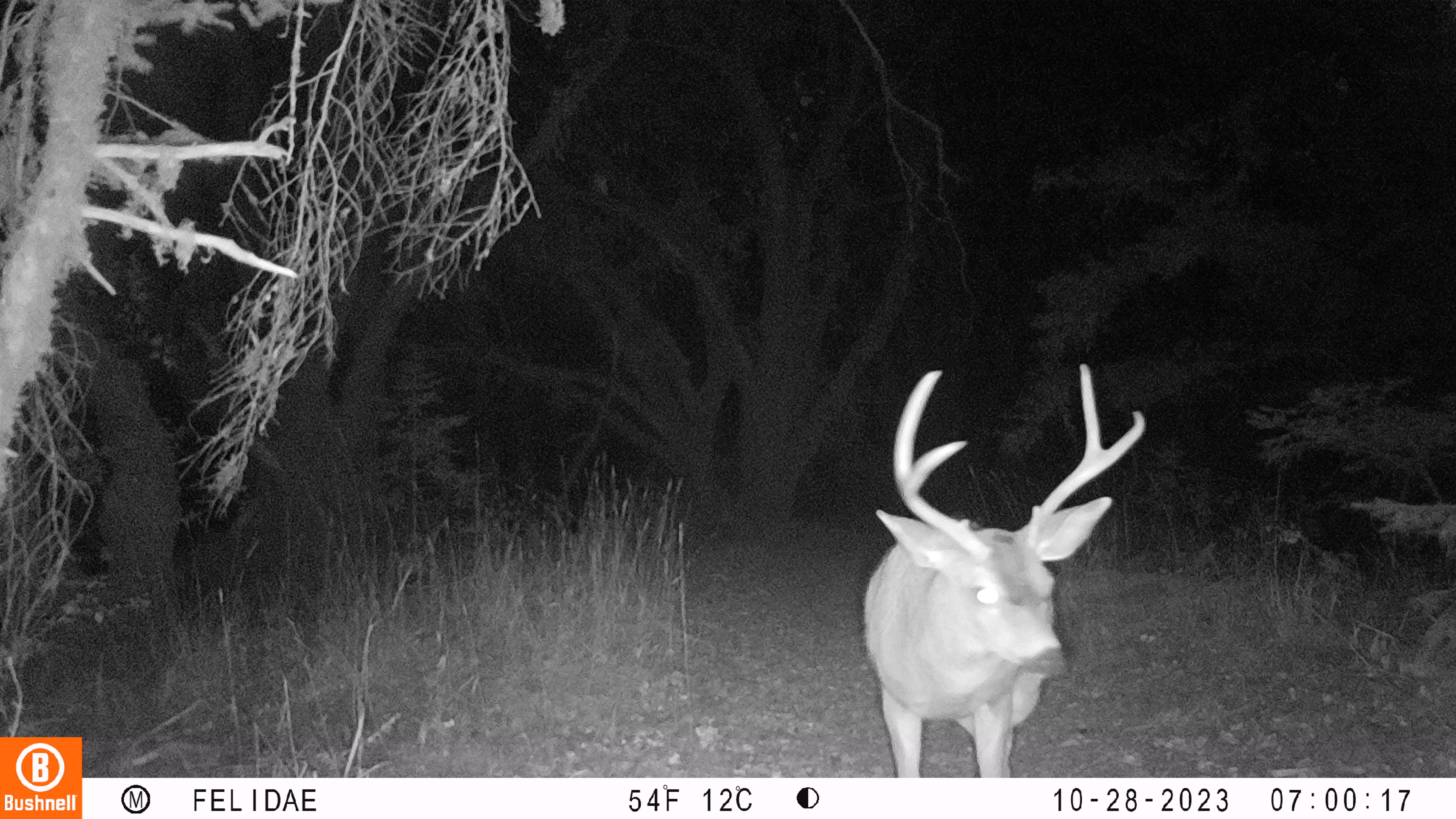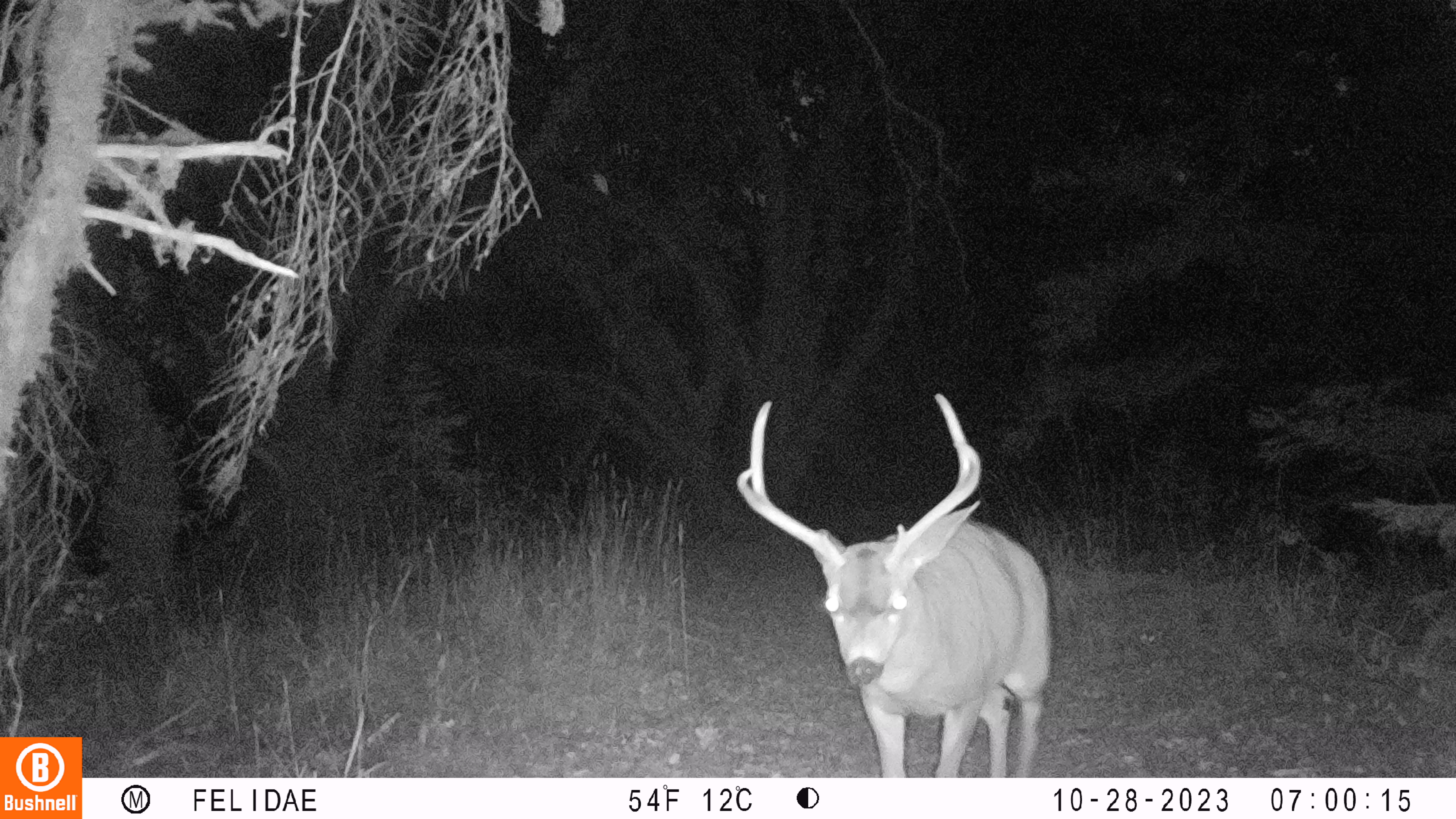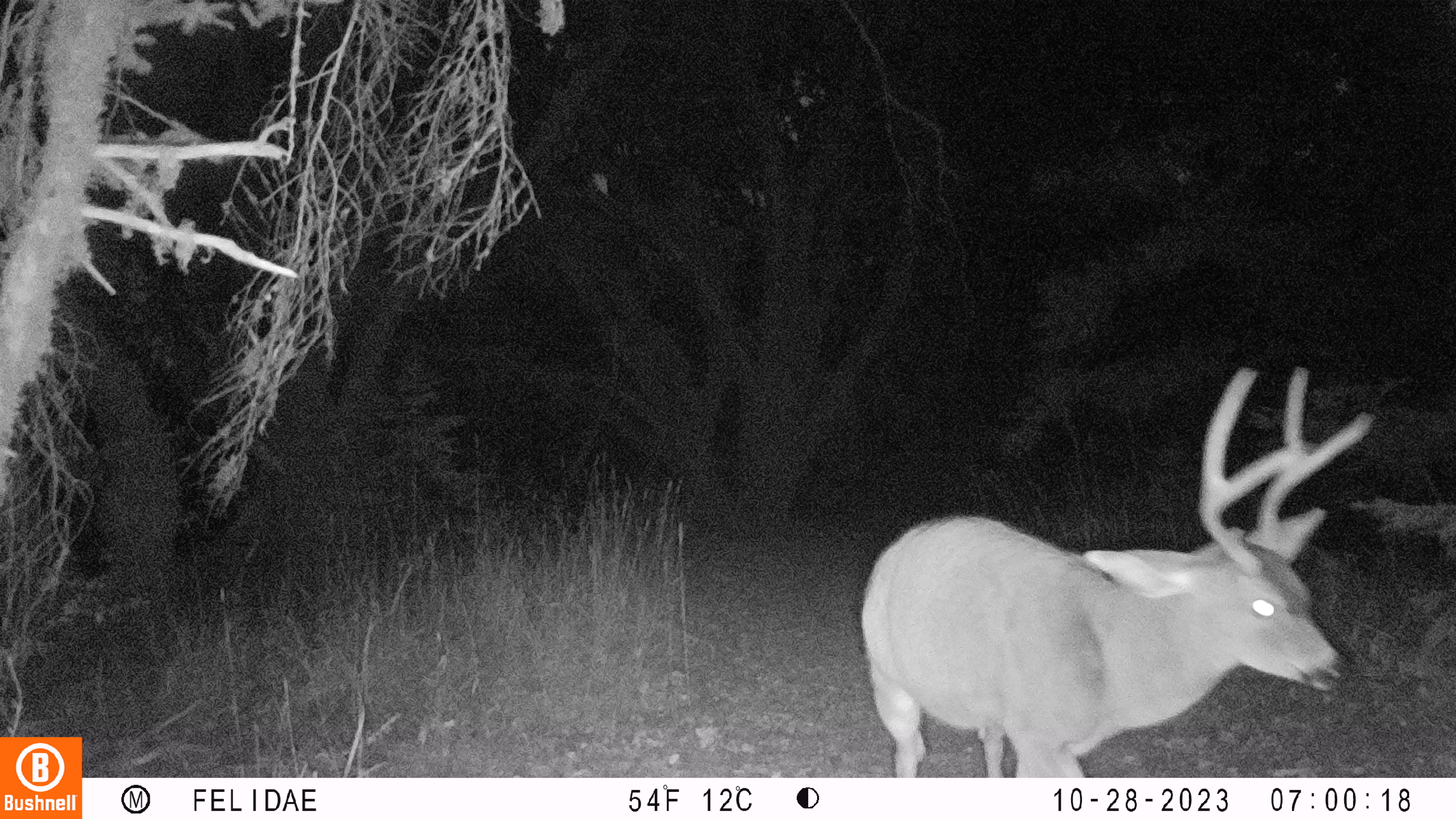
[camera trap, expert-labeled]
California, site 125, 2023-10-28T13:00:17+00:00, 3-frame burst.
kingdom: Animalia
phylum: Chordata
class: Mammalia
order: Artiodactyla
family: Cervidae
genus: Odocoileus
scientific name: Odocoileus hemionus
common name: mule deer